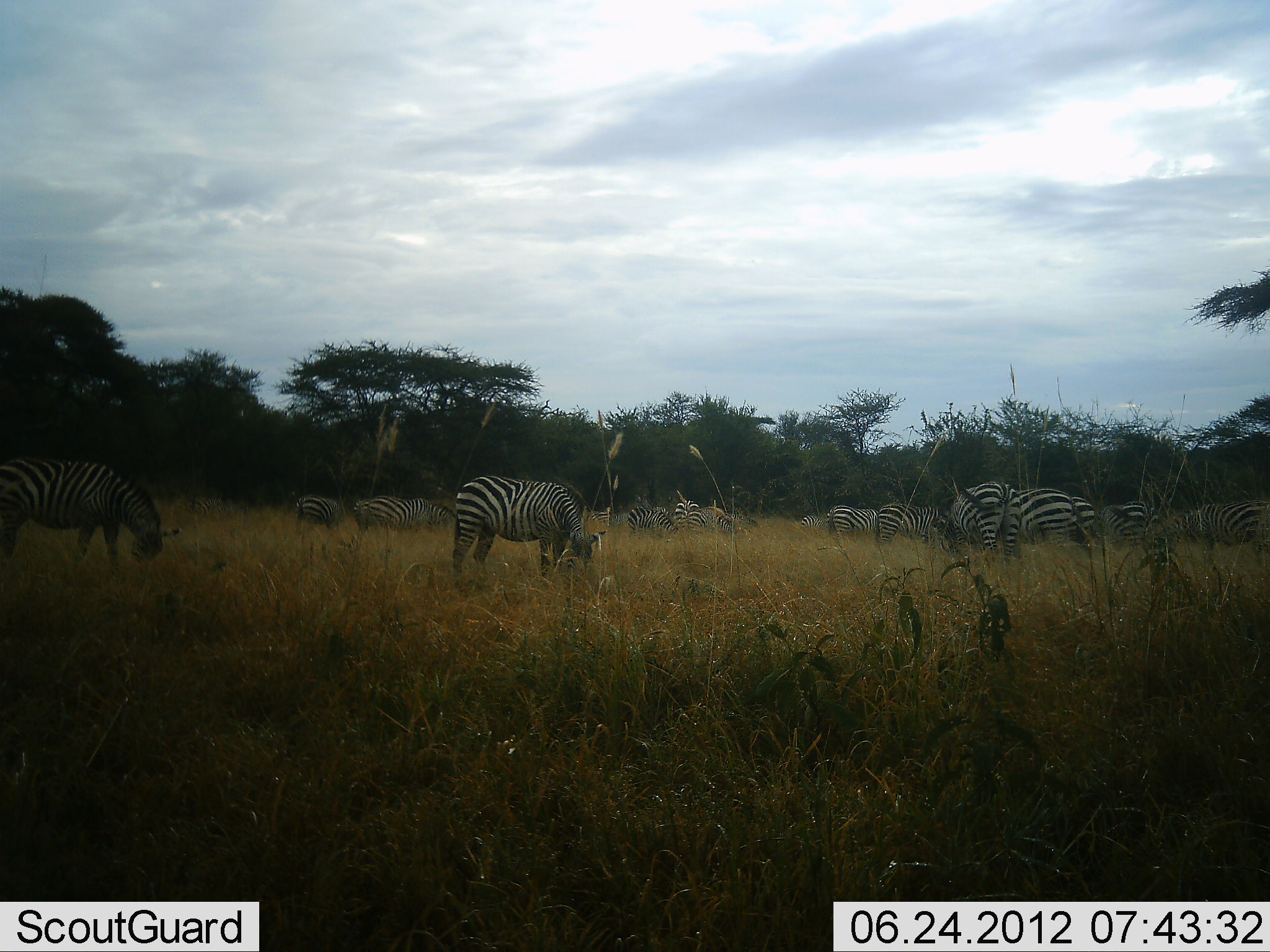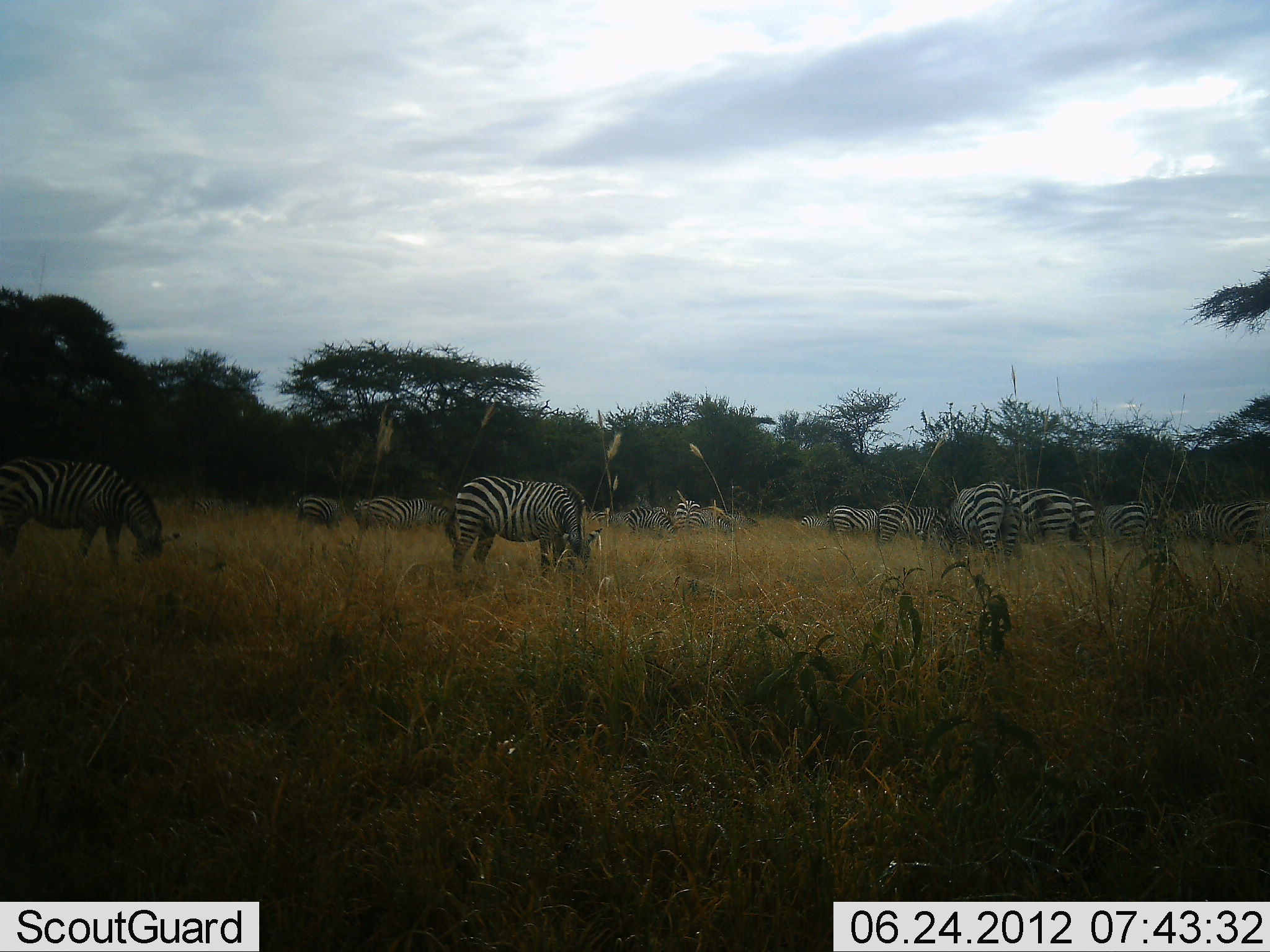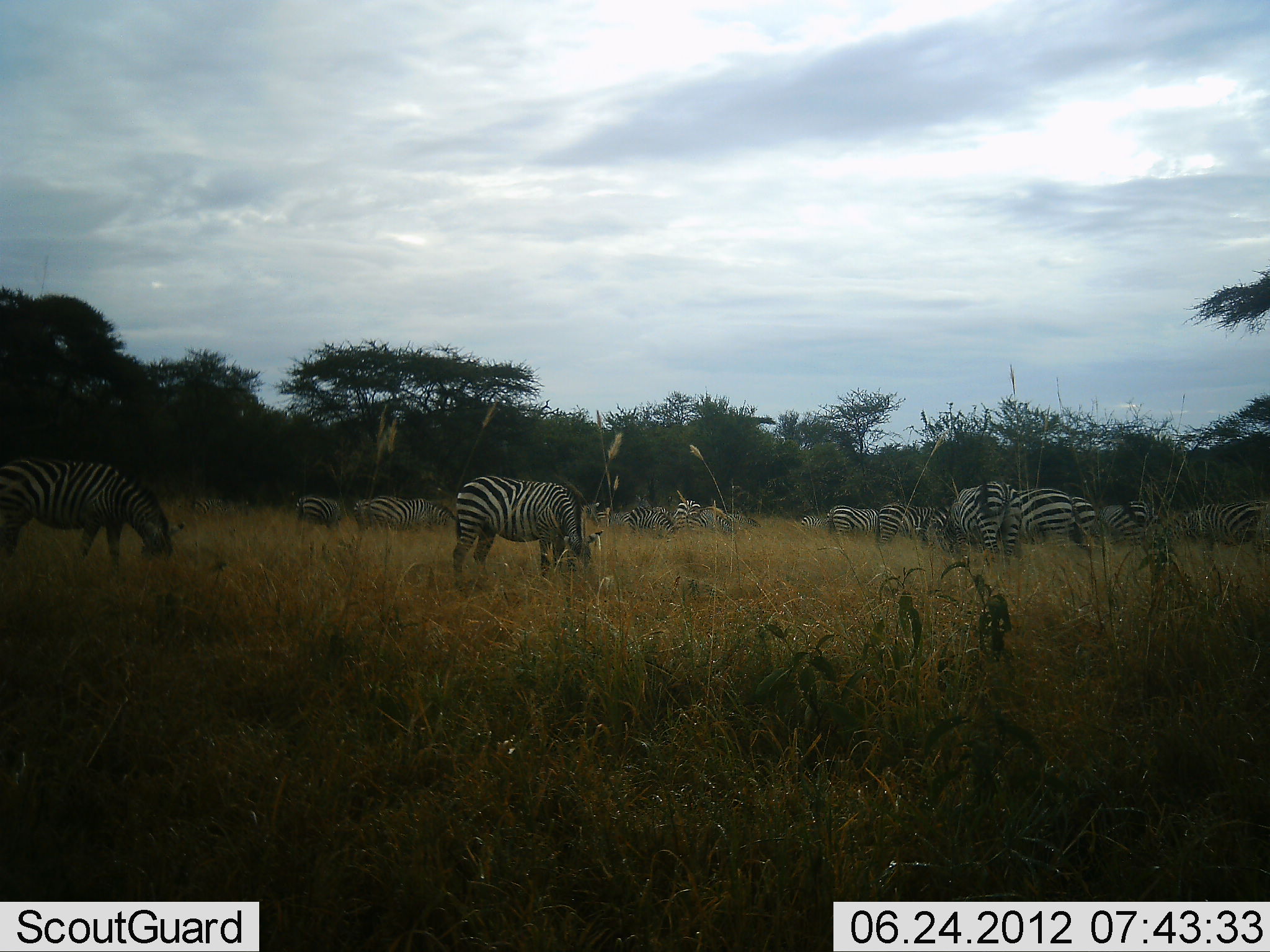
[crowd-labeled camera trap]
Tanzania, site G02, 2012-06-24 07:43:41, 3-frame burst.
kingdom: Animalia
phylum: Chordata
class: Mammalia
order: Perissodactyla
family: Equidae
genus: Equus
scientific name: Equus quagga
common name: plains zebra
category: zebra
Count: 11-50.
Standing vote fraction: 20%.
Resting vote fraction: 0%.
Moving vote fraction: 0%.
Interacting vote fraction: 0%.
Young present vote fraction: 0%.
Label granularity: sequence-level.